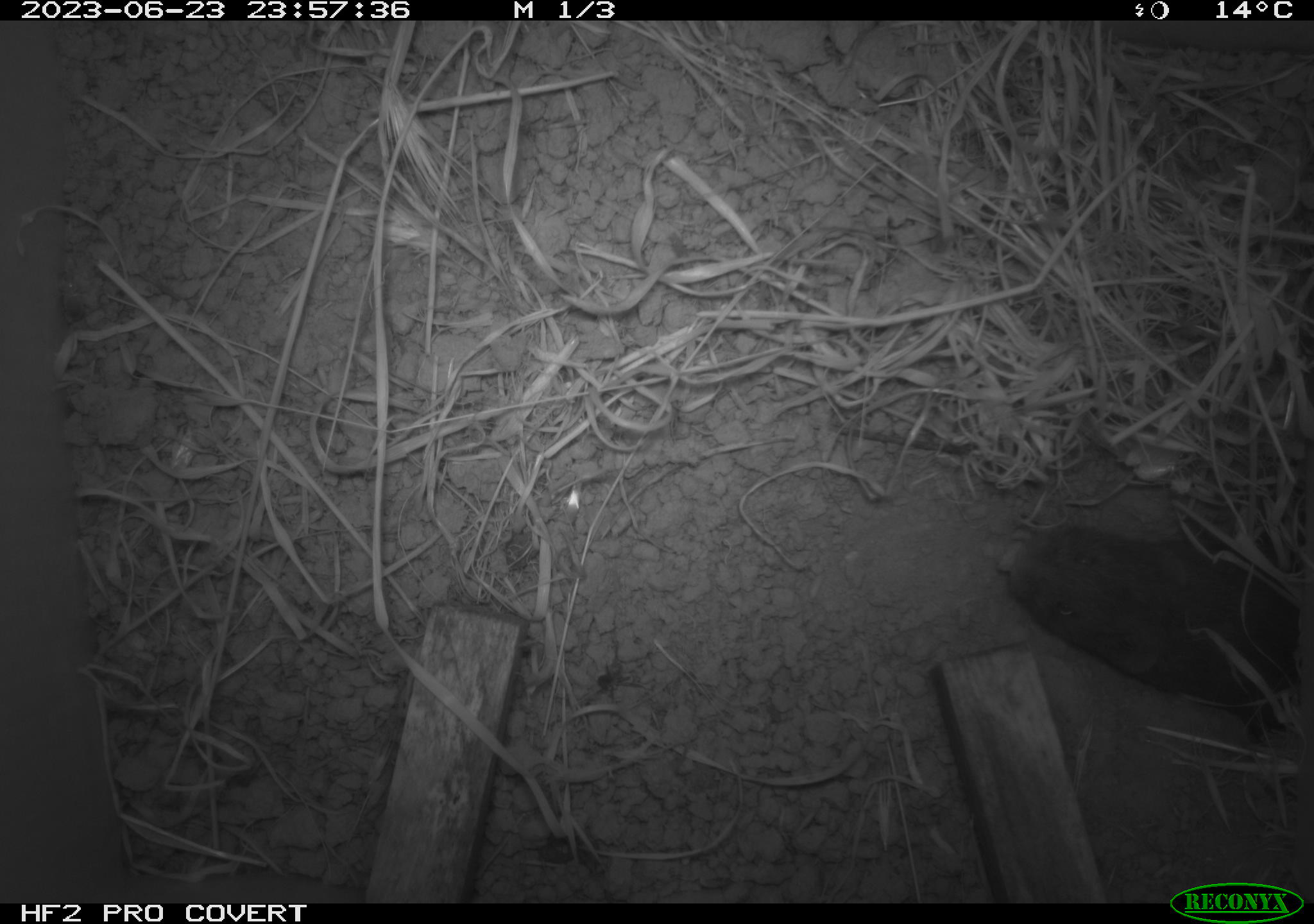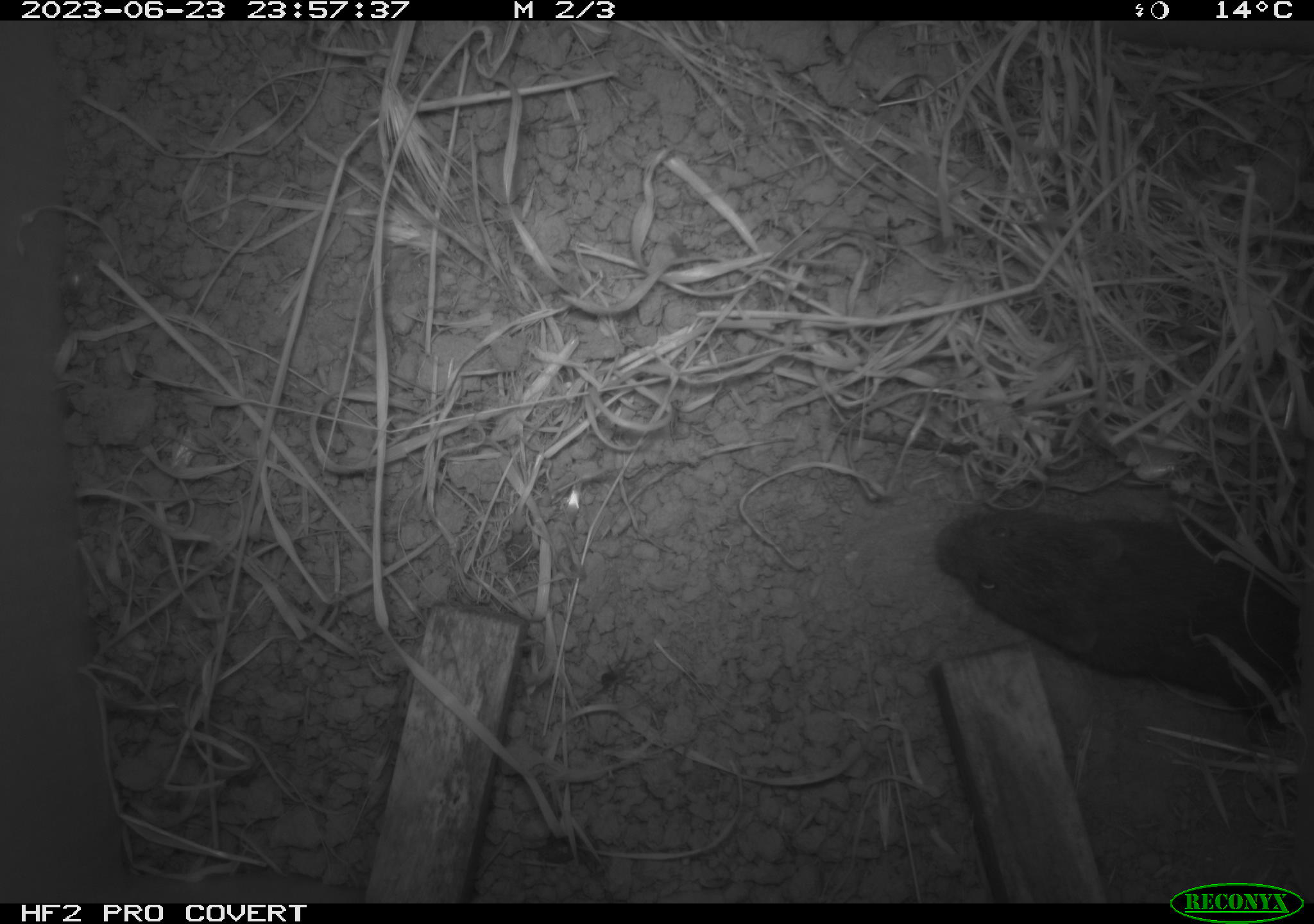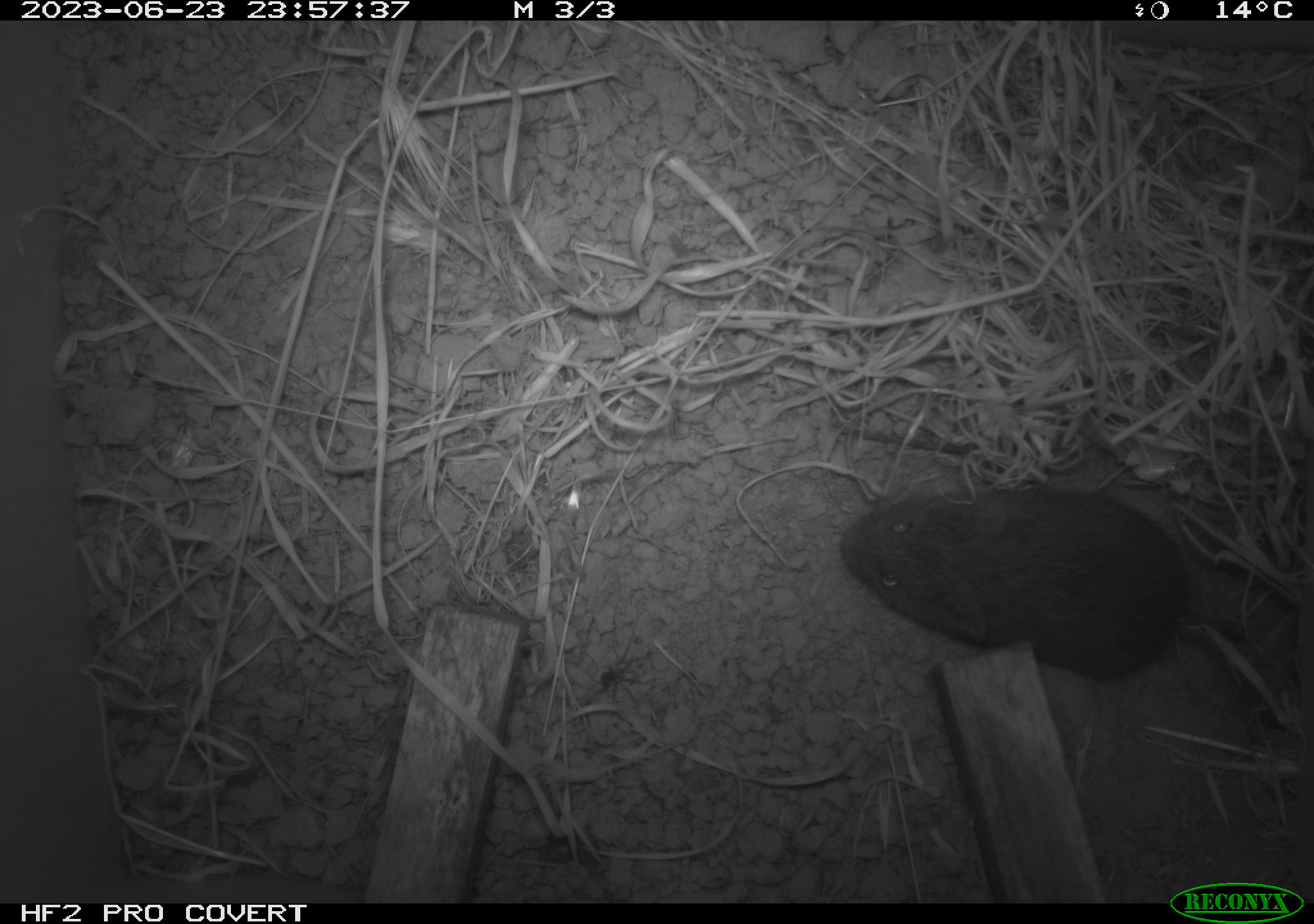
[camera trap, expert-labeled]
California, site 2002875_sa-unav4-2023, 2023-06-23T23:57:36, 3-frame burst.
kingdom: Animalia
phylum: Chordata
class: Mammalia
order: Rodentia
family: Cricetidae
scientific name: Arvicolinae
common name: voles, lemmings, and muskrats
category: arvicolinae subfamily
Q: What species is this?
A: Arvicolinae subfamily (voles, lemmings, and muskrats) (Arvicolinae).